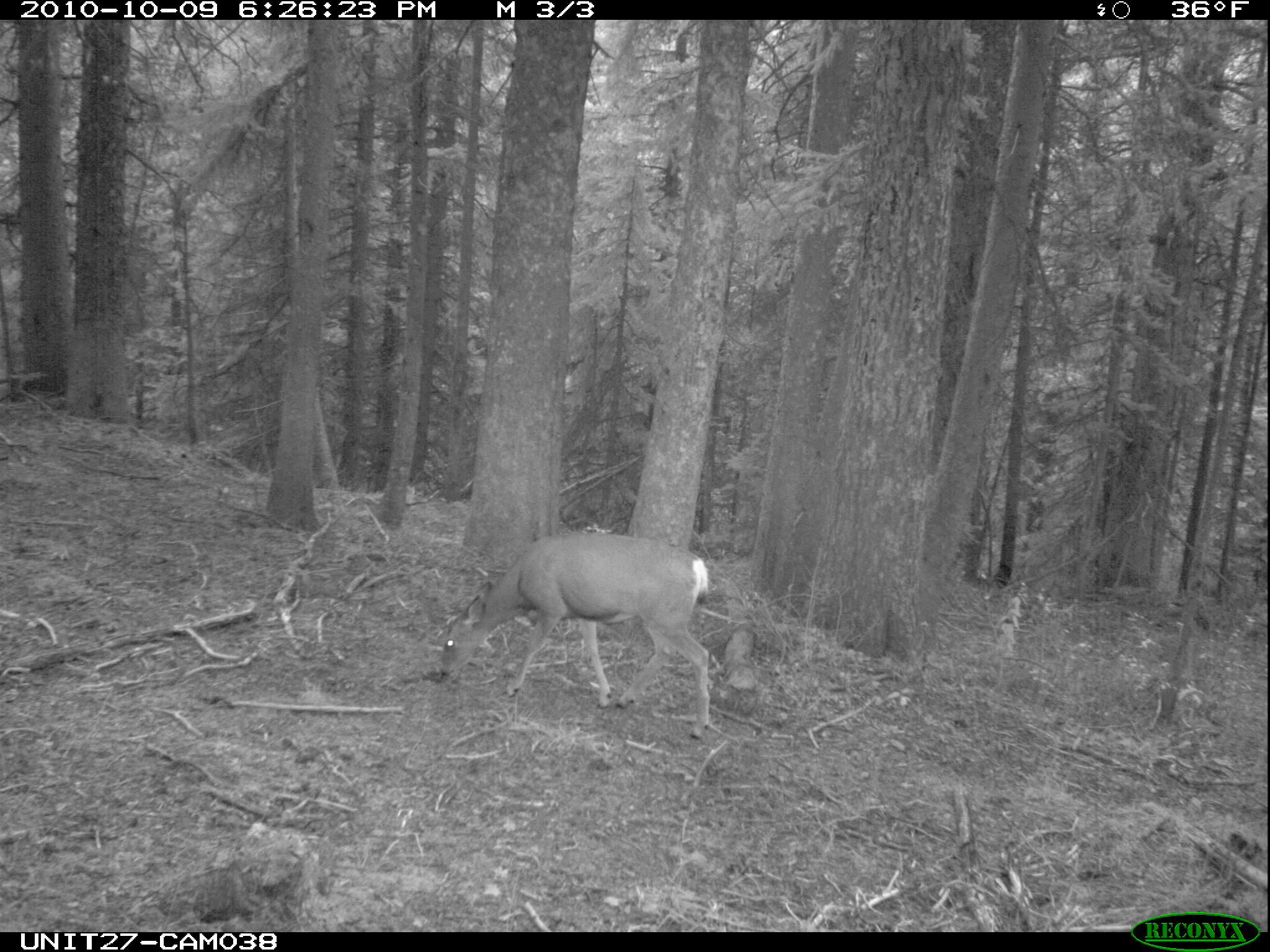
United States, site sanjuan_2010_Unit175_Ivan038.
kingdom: Animalia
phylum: Chordata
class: Mammalia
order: Artiodactyla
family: Cervidae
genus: Odocoileus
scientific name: Odocoileus hemionus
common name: mule deer